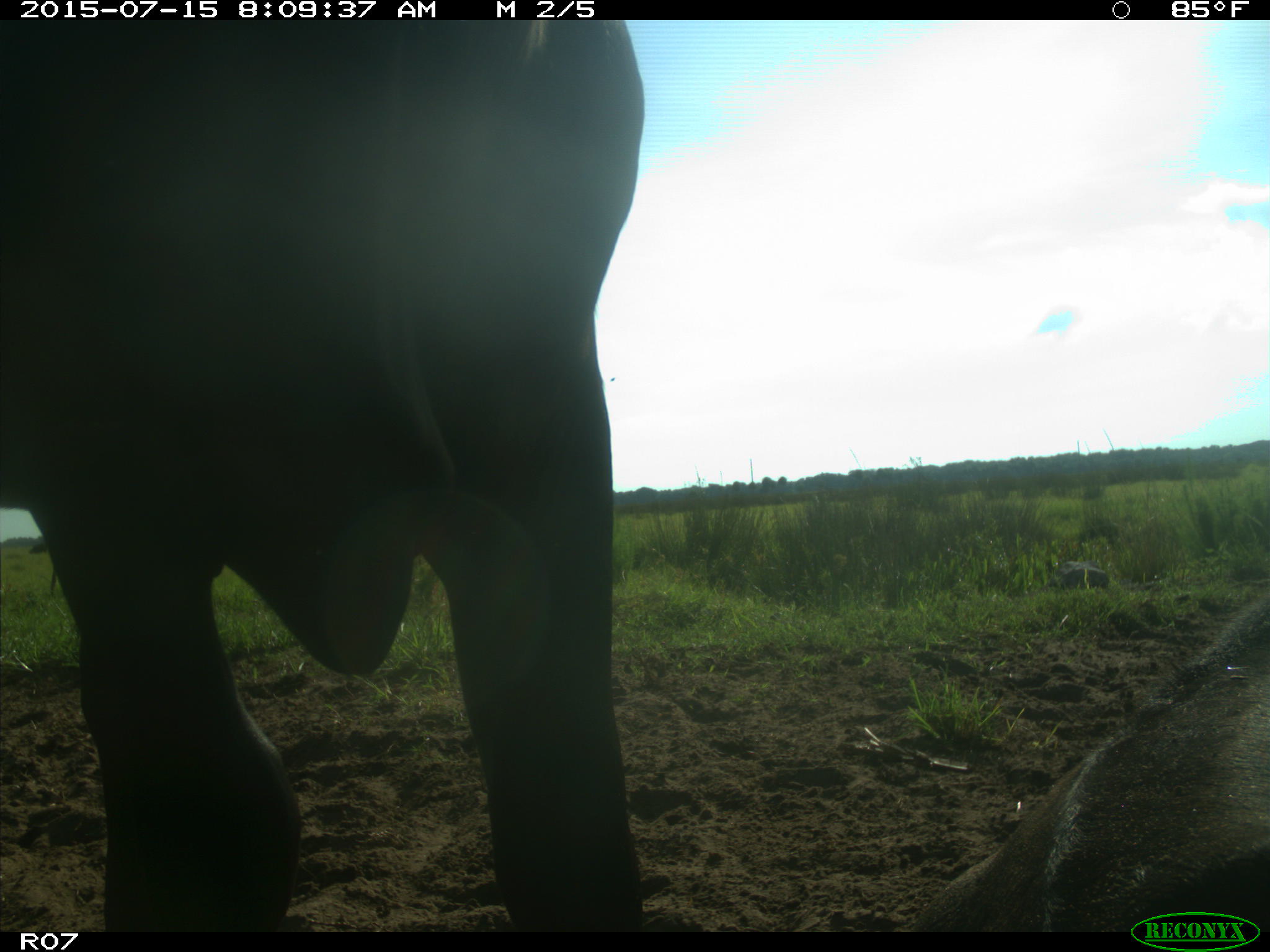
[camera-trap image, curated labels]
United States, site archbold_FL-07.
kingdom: Animalia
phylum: Chordata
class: Mammalia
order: Artiodactyla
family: Bovidae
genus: Bos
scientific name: Bos taurus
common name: domestic cow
Bos taurus (domestic cow).